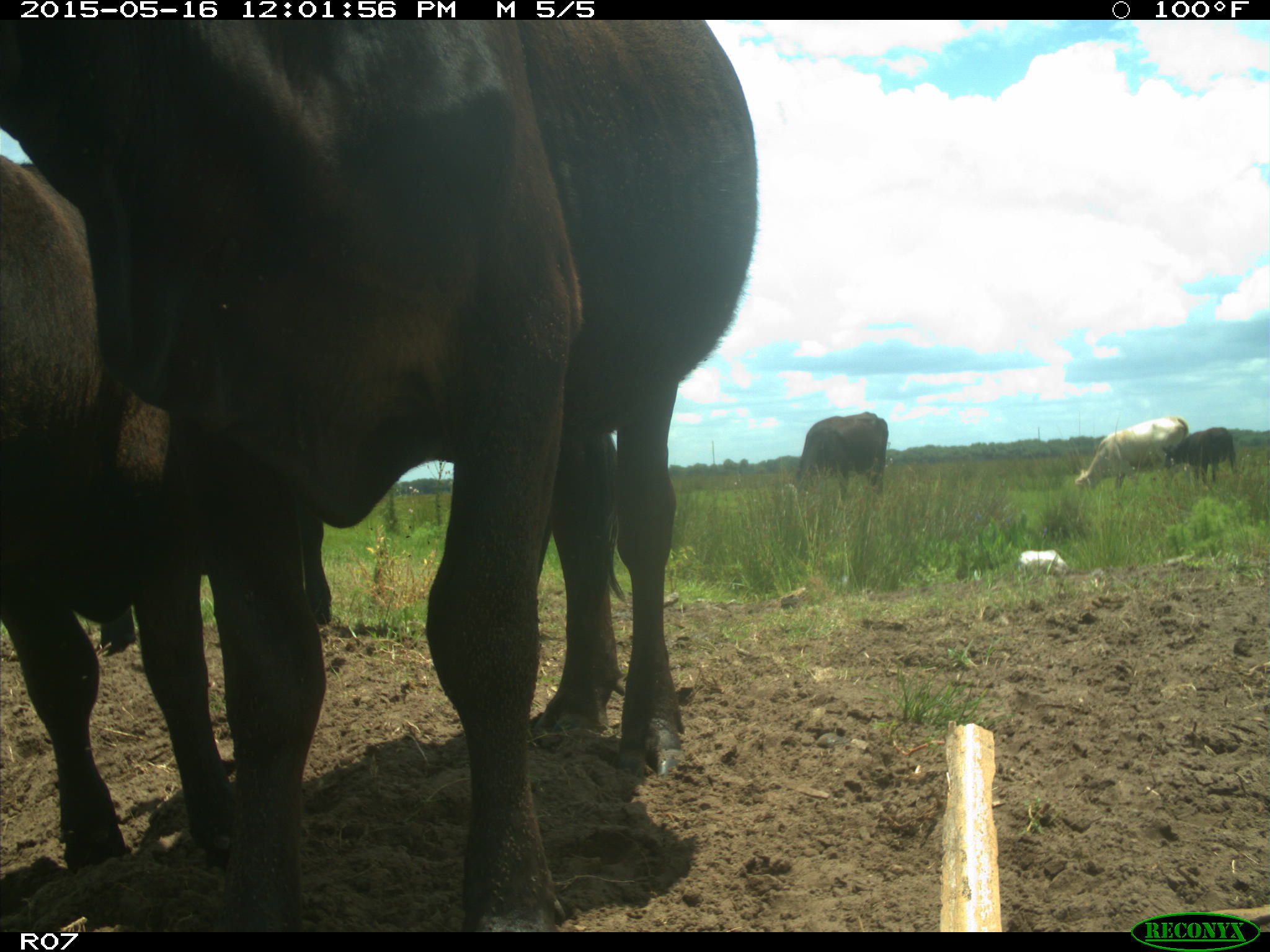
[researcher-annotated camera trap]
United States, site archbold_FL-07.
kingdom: Animalia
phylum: Chordata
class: Mammalia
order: Artiodactyla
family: Bovidae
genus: Bos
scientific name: Bos taurus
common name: domestic cow